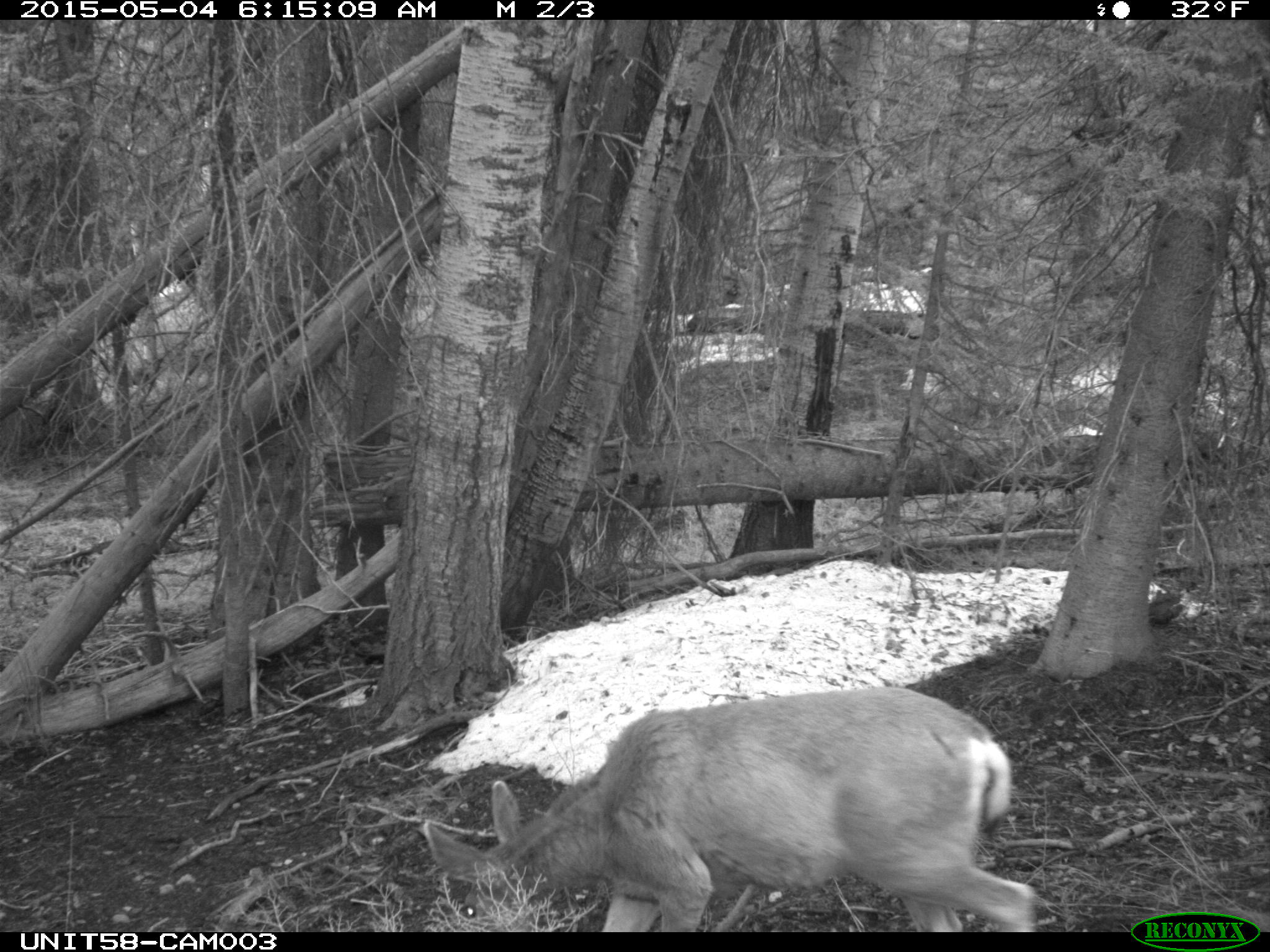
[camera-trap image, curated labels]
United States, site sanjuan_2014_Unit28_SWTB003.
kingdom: Animalia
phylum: Chordata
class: Mammalia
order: Artiodactyla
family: Cervidae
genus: Odocoileus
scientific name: Odocoileus hemionus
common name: mule deer